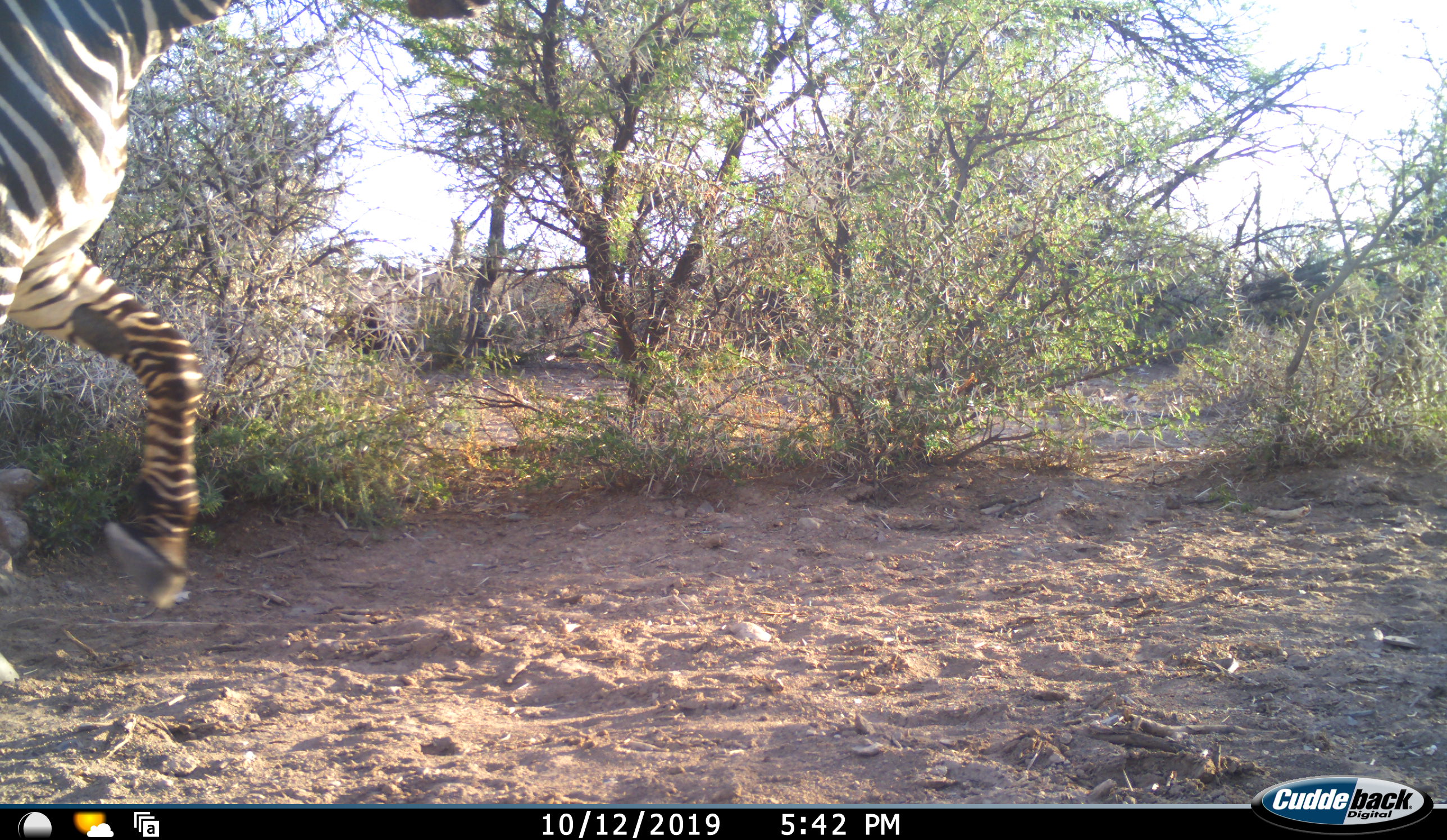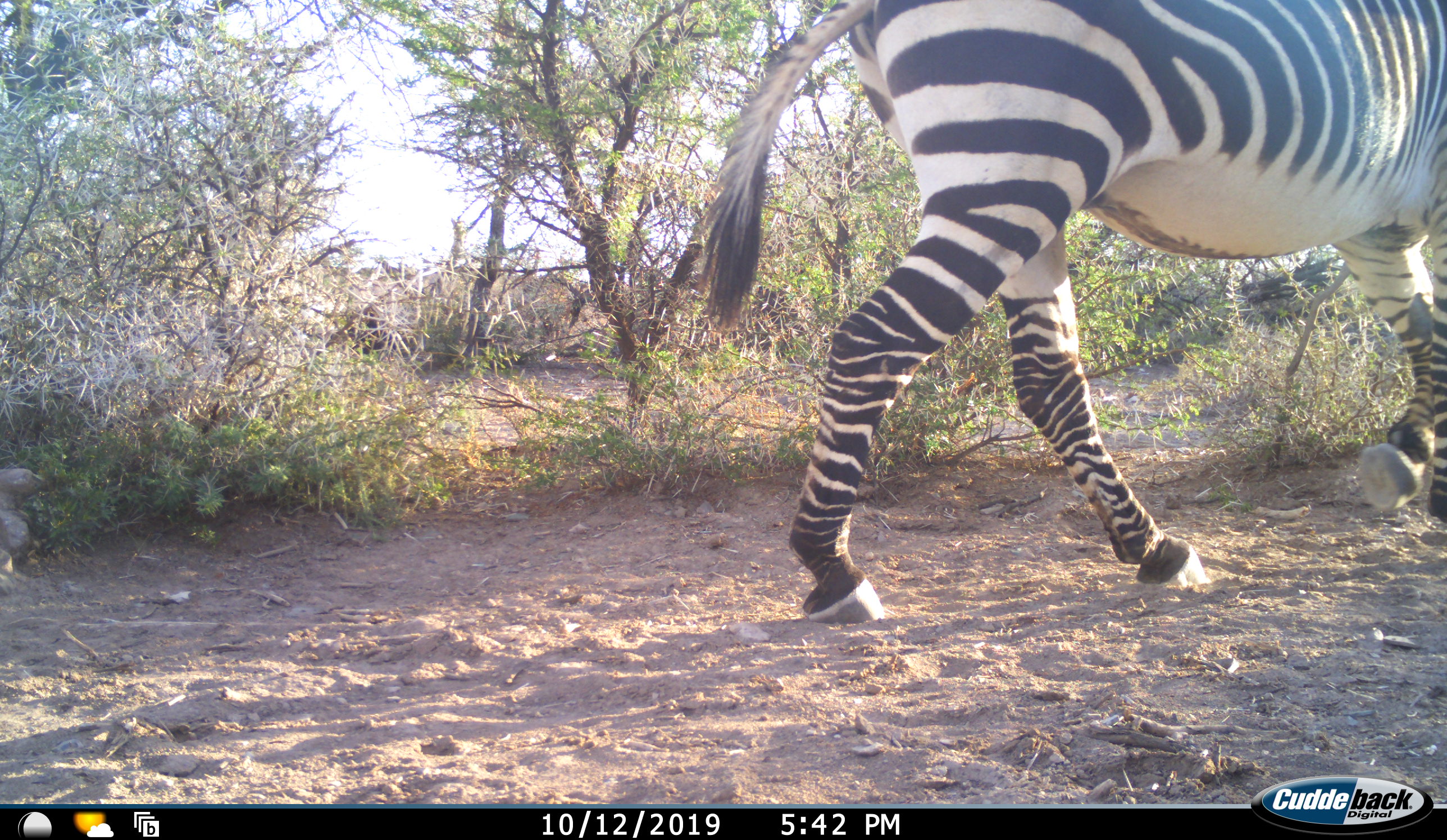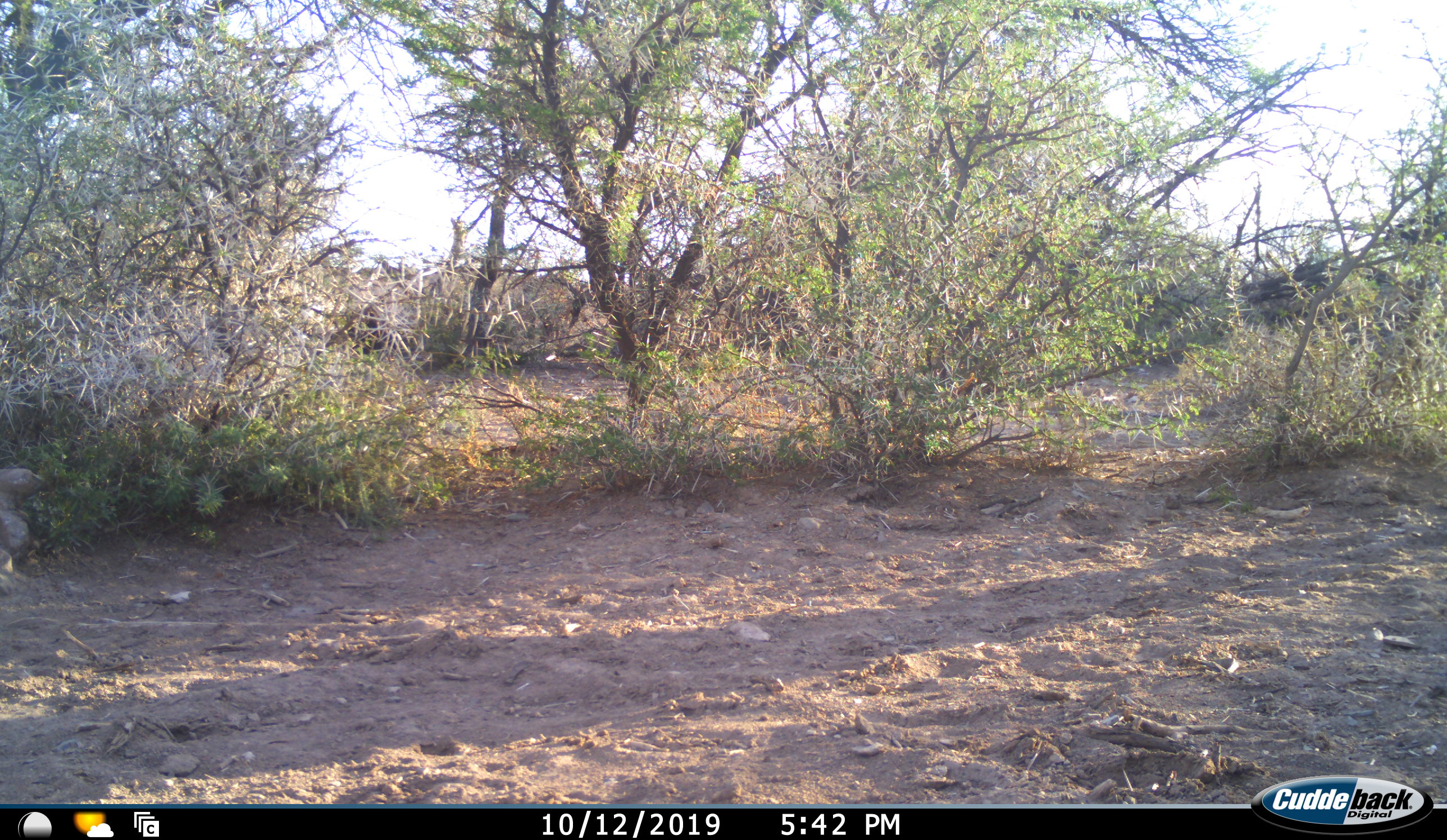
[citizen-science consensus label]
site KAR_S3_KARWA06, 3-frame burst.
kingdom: Animalia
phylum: Chordata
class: Mammalia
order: Perissodactyla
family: Equidae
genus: Equus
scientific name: Equus zebra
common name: mountain zebra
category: zebramountain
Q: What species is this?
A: Zebramountain (mountain zebra) (Equus zebra).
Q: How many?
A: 1.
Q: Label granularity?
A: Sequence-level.